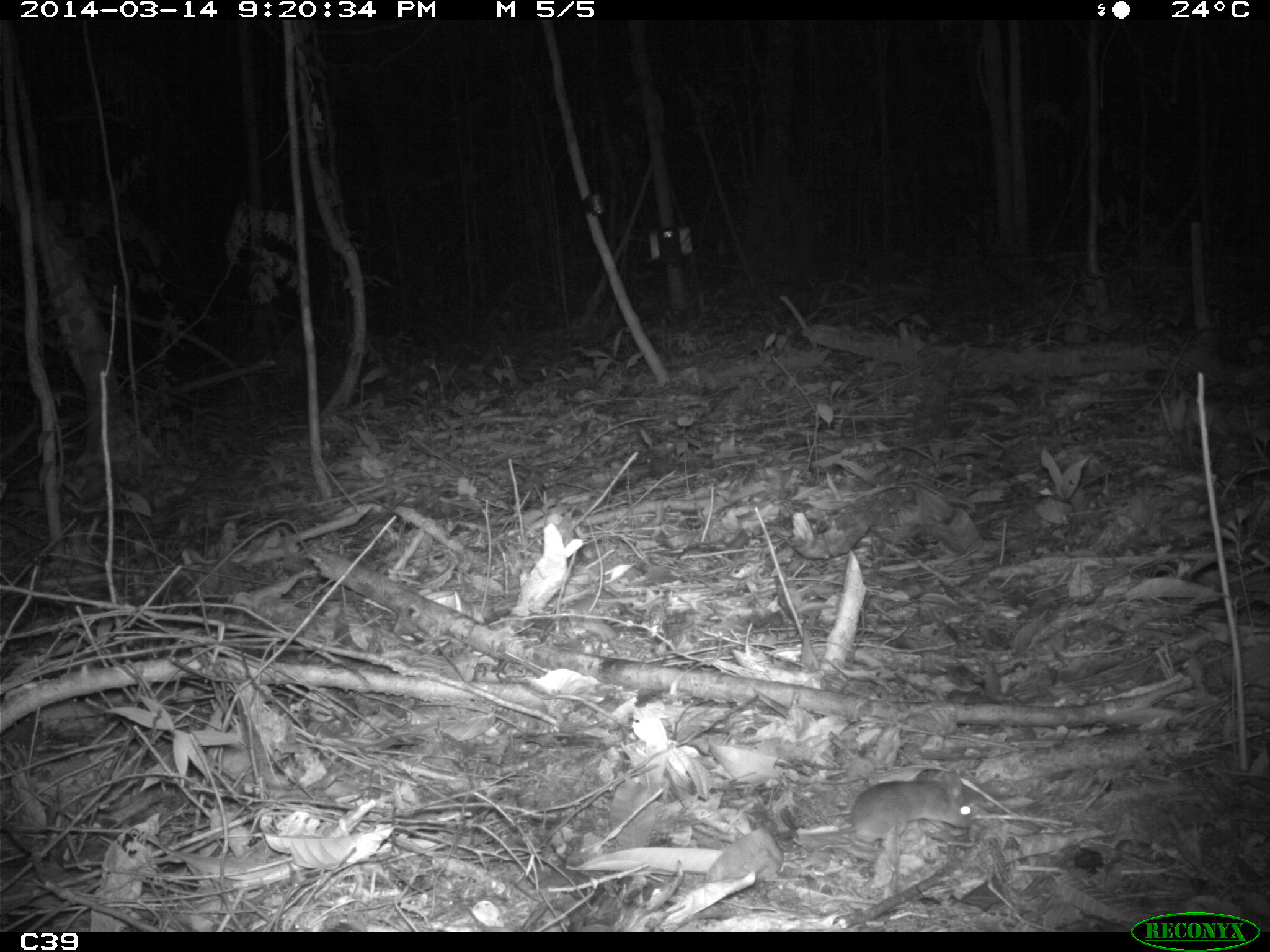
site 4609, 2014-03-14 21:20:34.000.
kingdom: Animalia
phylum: Chordata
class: Mammalia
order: Rodentia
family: Muridae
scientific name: Muridae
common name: mice, rats, and gerbils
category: unknown mouse or rat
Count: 1.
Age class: adult.